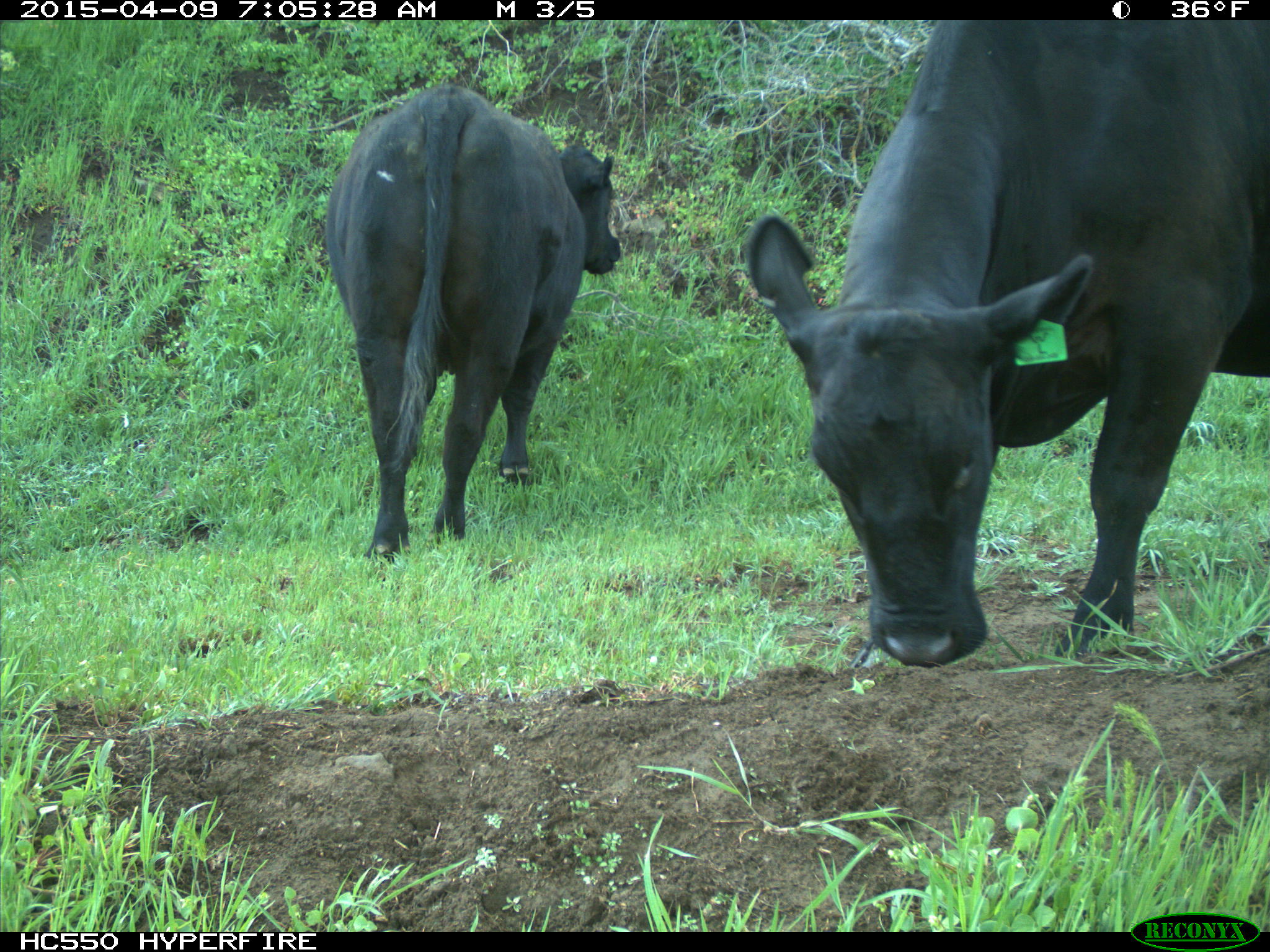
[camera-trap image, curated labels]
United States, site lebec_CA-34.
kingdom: Animalia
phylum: Chordata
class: Mammalia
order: Artiodactyla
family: Bovidae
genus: Bos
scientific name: Bos taurus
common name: domestic cow